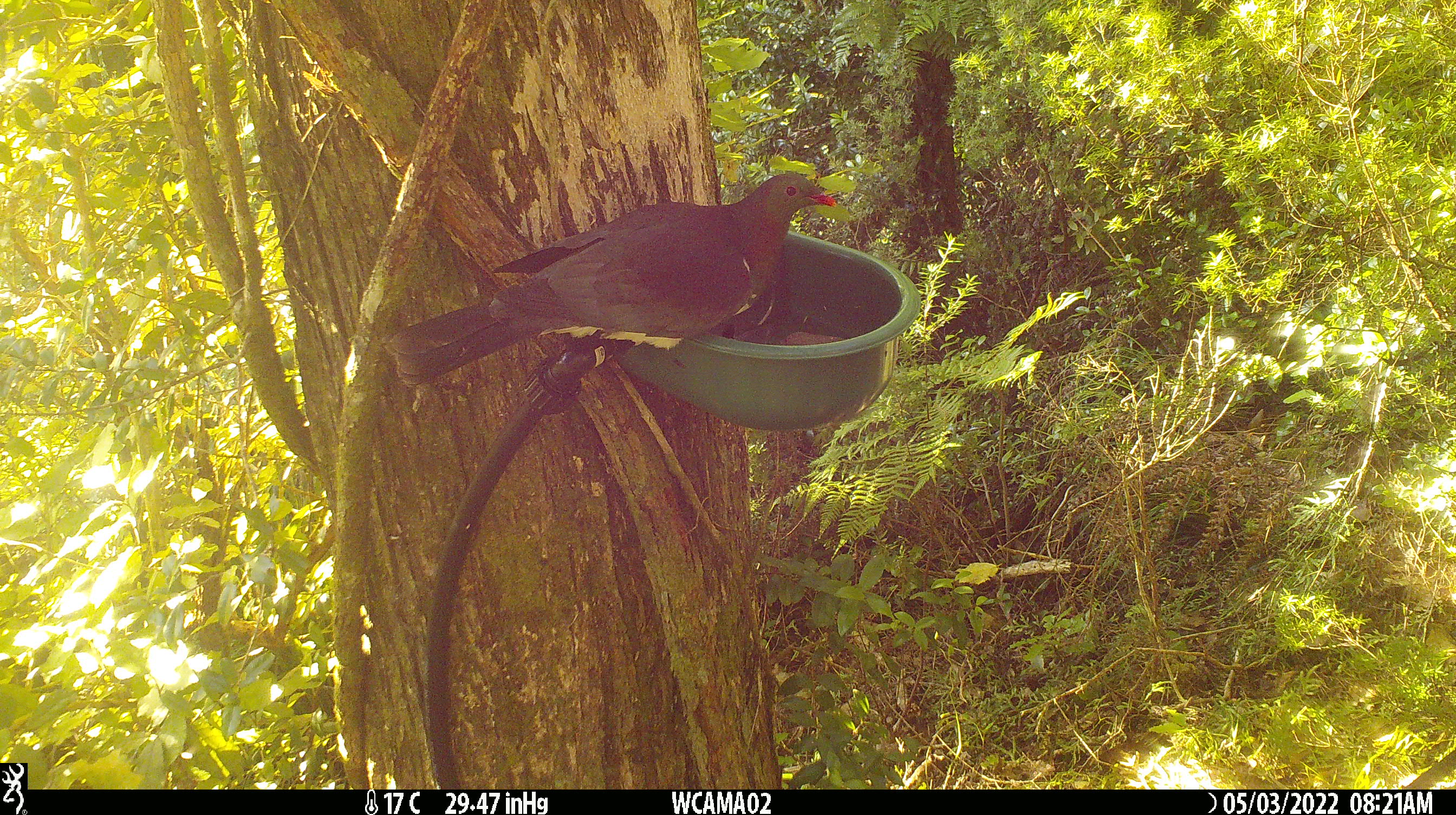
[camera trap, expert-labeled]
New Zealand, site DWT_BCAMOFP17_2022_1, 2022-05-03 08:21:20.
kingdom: Animalia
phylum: Chordata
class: Aves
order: Columbiformes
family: Columbidae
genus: Hemiphaga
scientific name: Hemiphaga novaeseelandiae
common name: new zealand pigeon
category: kereru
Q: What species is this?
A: Kereru (new zealand pigeon) (Hemiphaga novaeseelandiae).